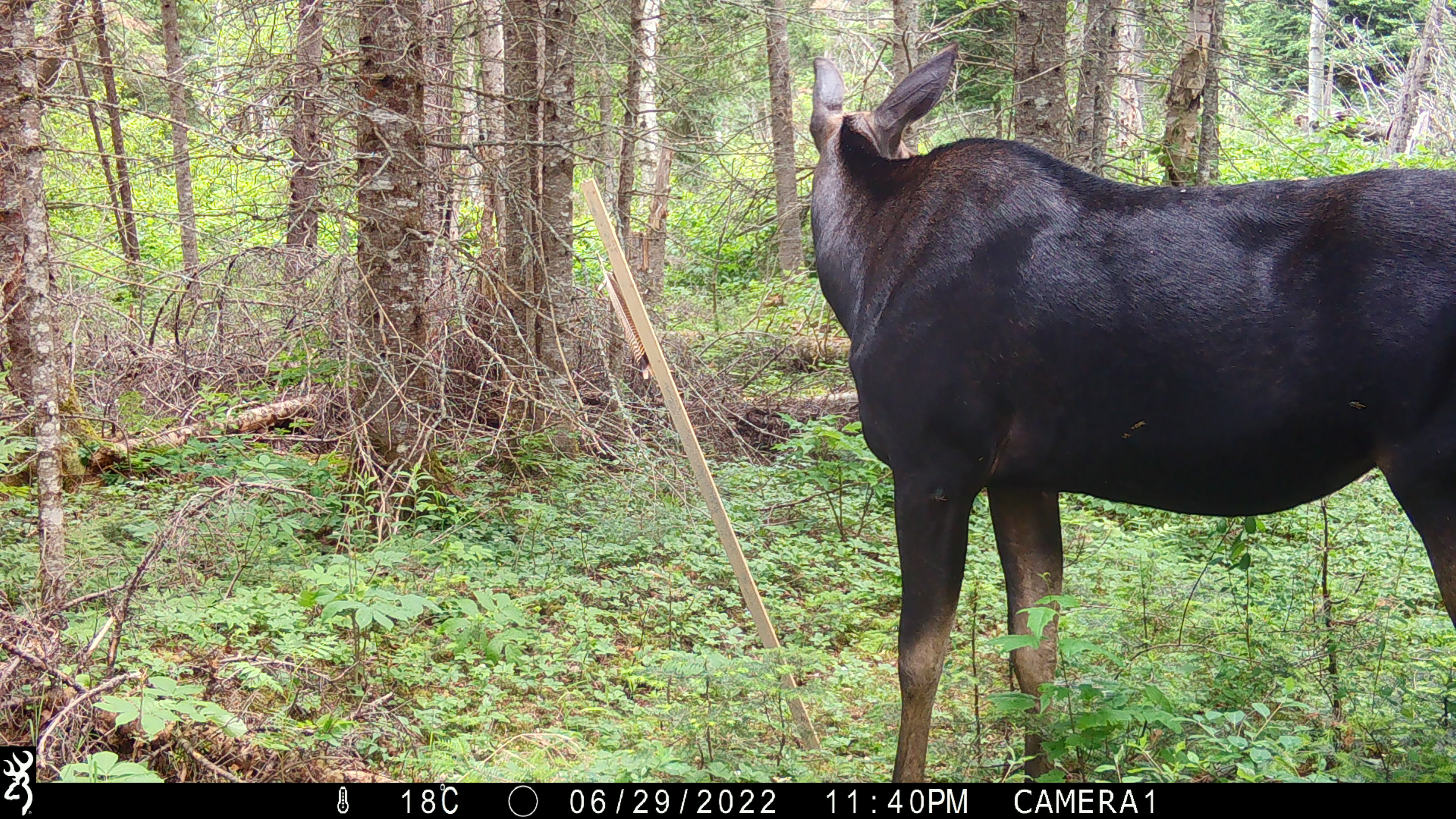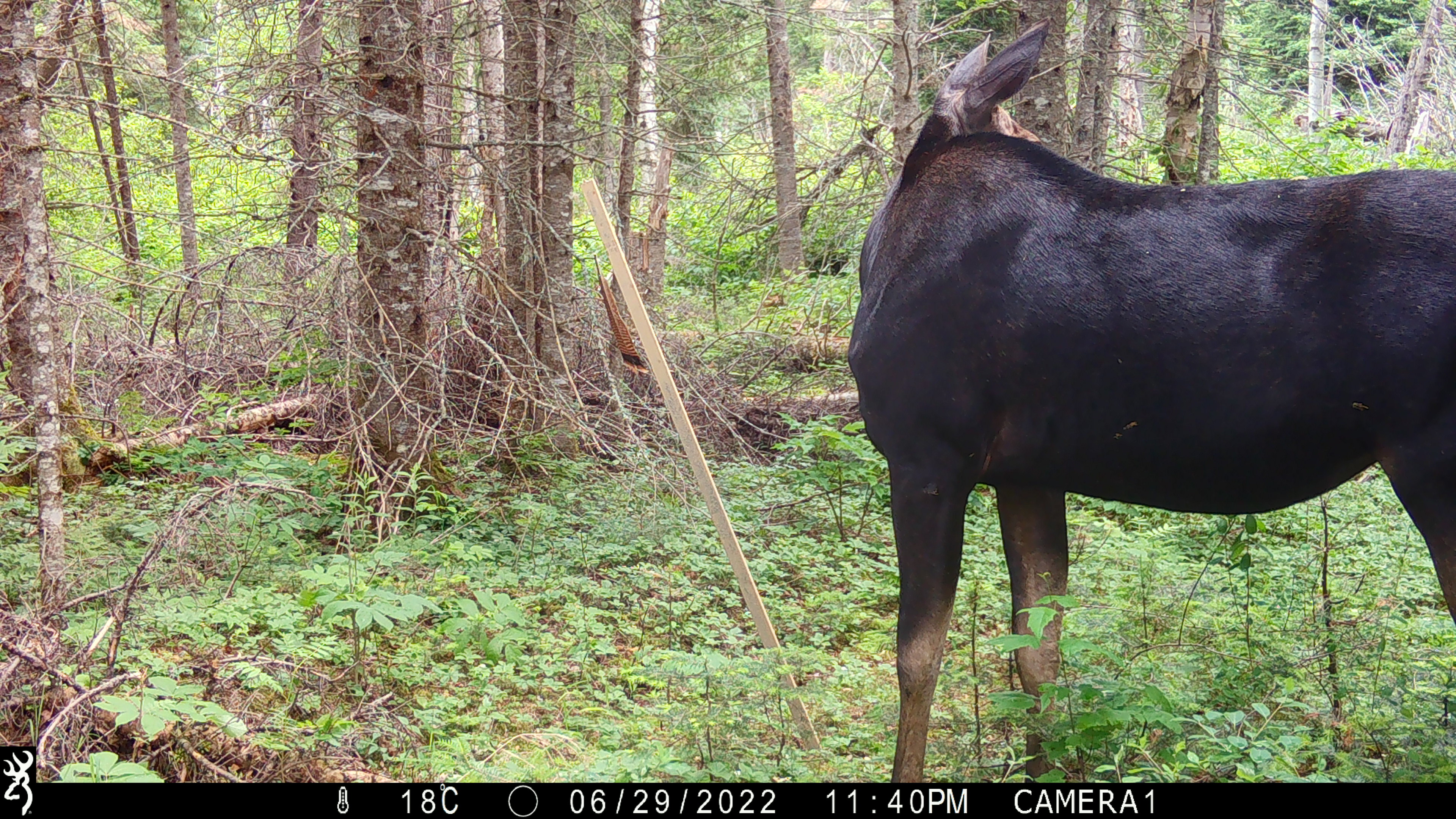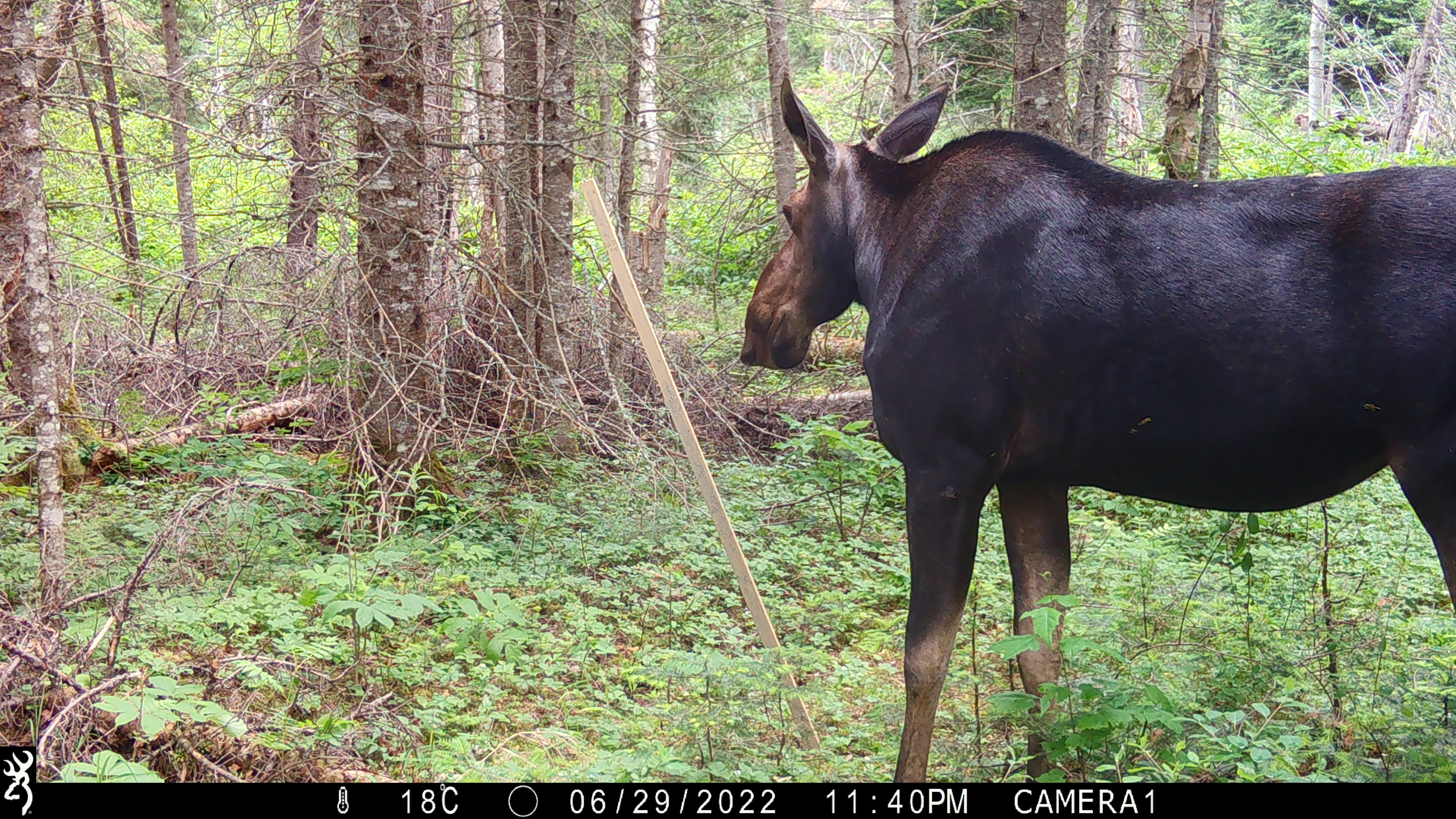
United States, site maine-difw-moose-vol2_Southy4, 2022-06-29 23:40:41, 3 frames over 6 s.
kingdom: Animalia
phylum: Chordata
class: Mammalia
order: Artiodactyla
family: Cervidae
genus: Alces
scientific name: Alces alces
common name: moose